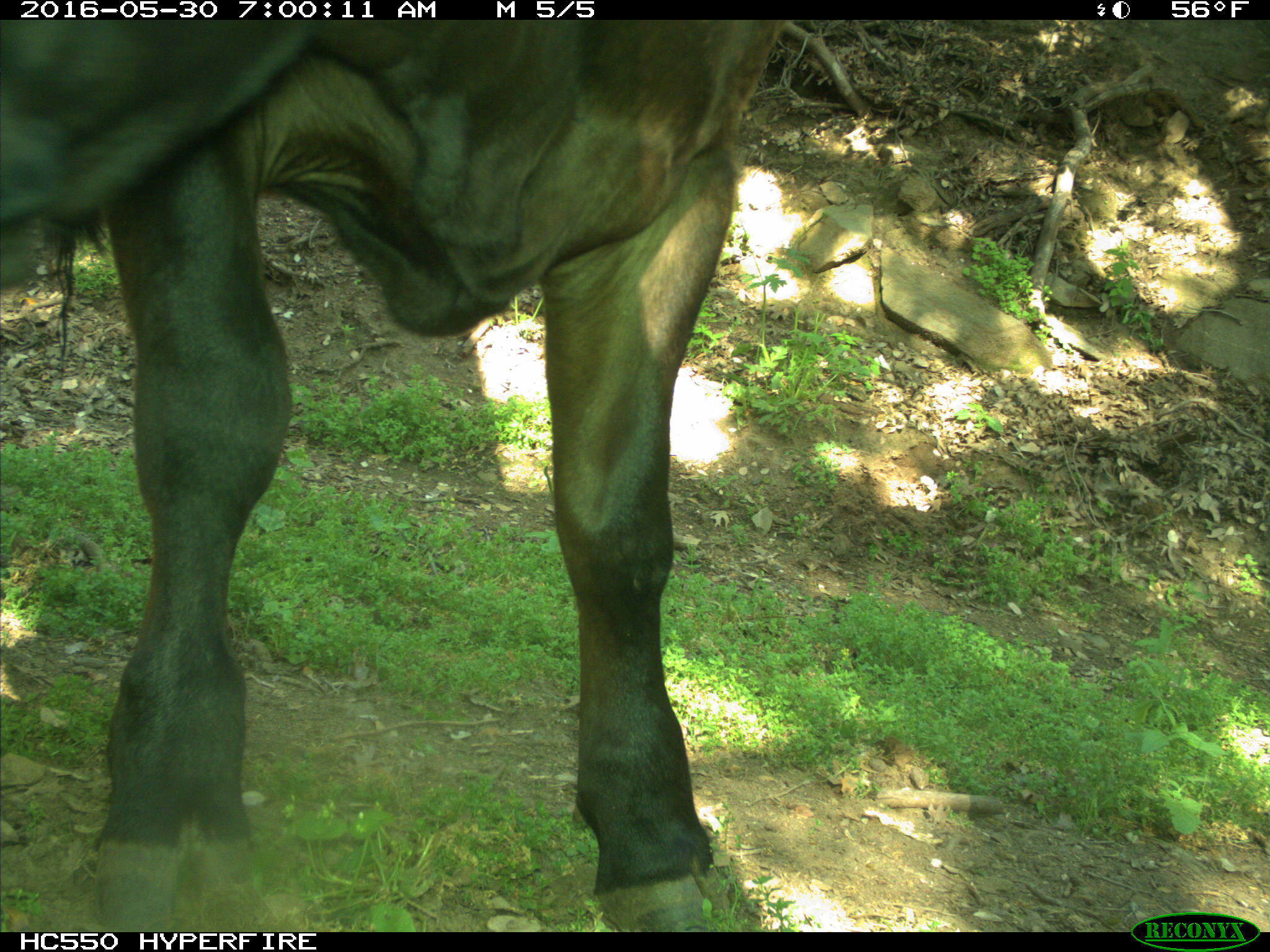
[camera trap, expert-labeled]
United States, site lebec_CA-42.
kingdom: Animalia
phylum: Chordata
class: Mammalia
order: Artiodactyla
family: Bovidae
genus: Bos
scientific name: Bos taurus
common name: domestic cow